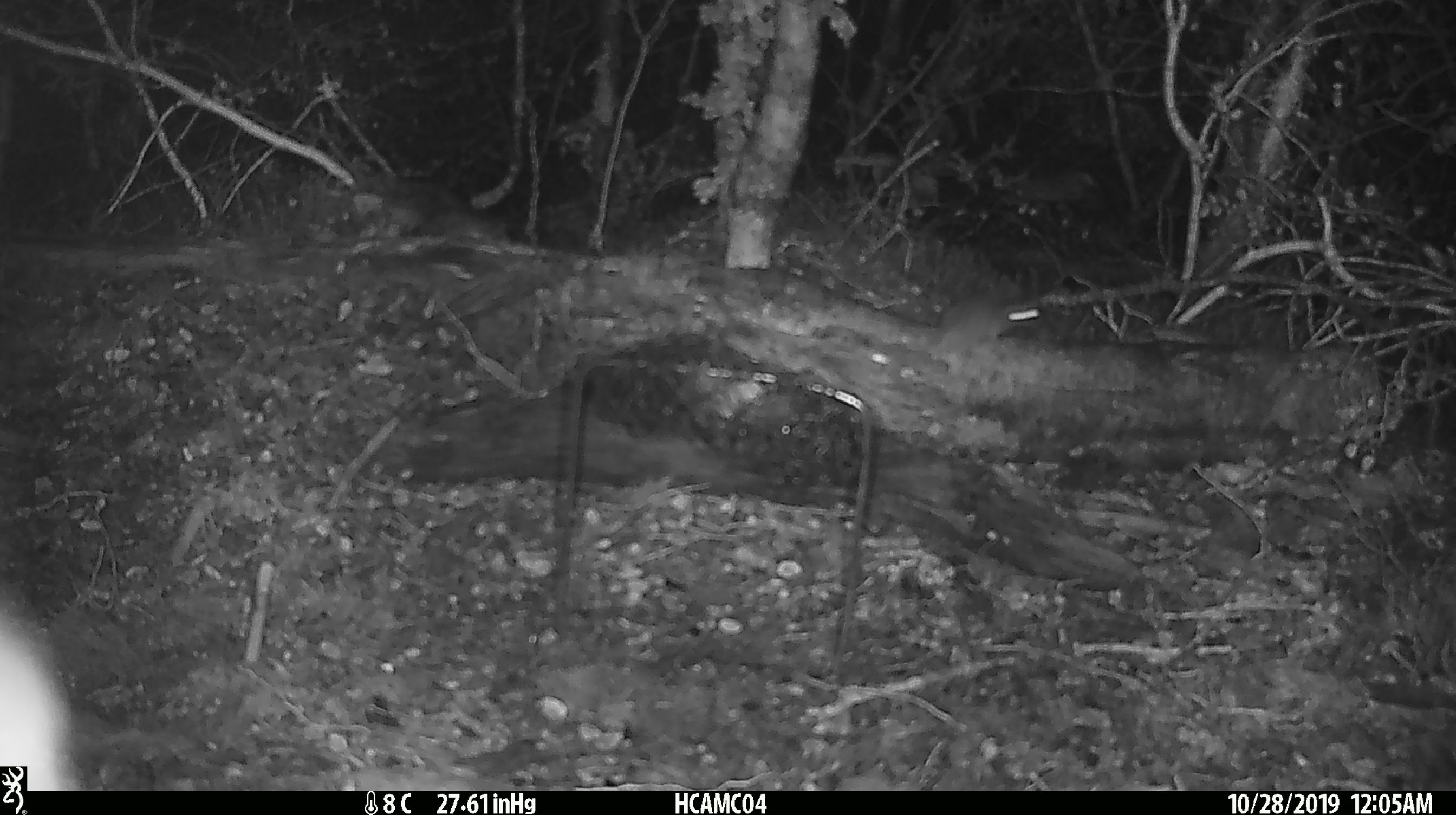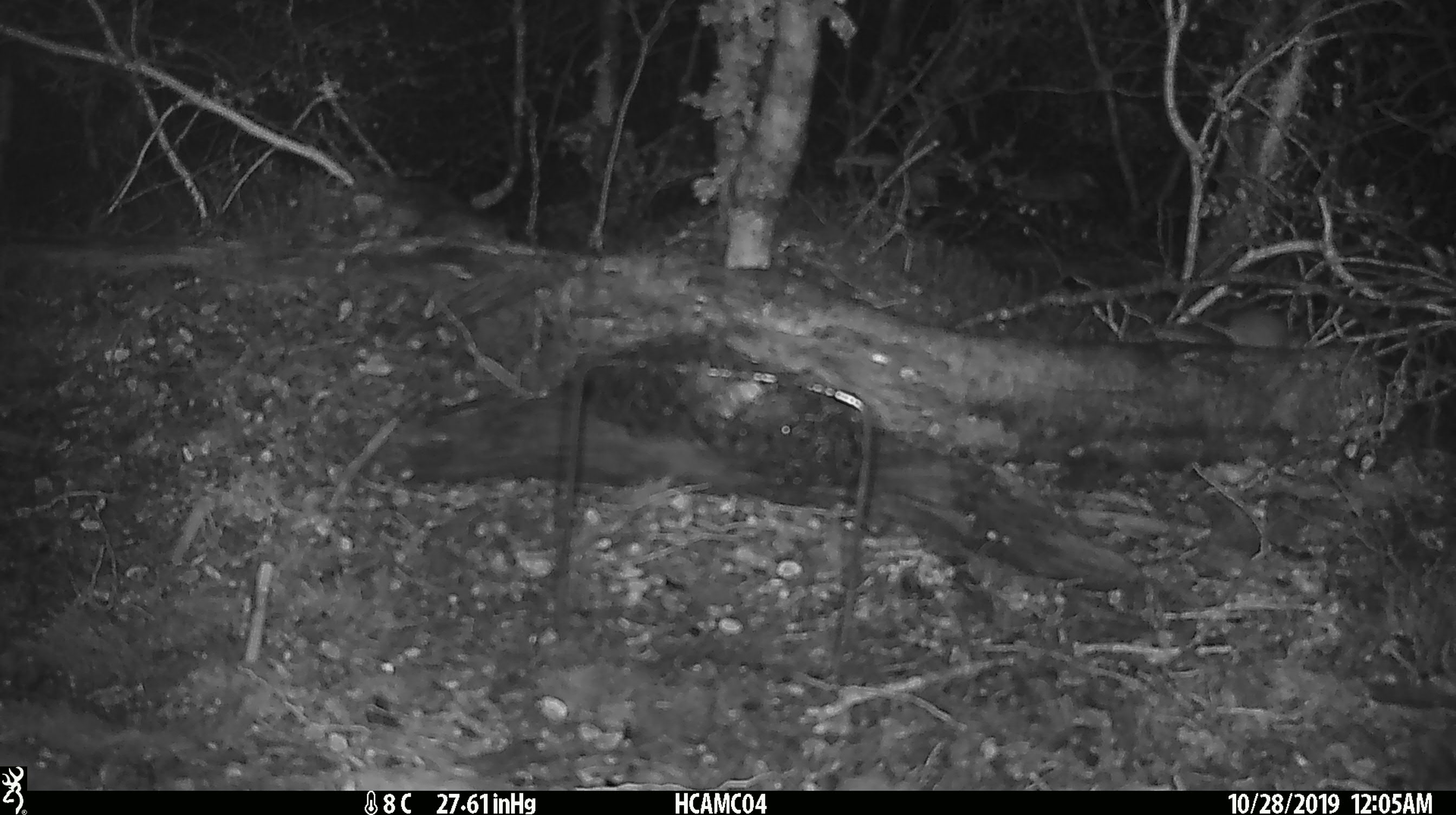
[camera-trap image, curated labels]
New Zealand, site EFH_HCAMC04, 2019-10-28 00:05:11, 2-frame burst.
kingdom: Animalia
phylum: Chordata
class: Mammalia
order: Rodentia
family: Muridae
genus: Mus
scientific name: Mus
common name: mouse